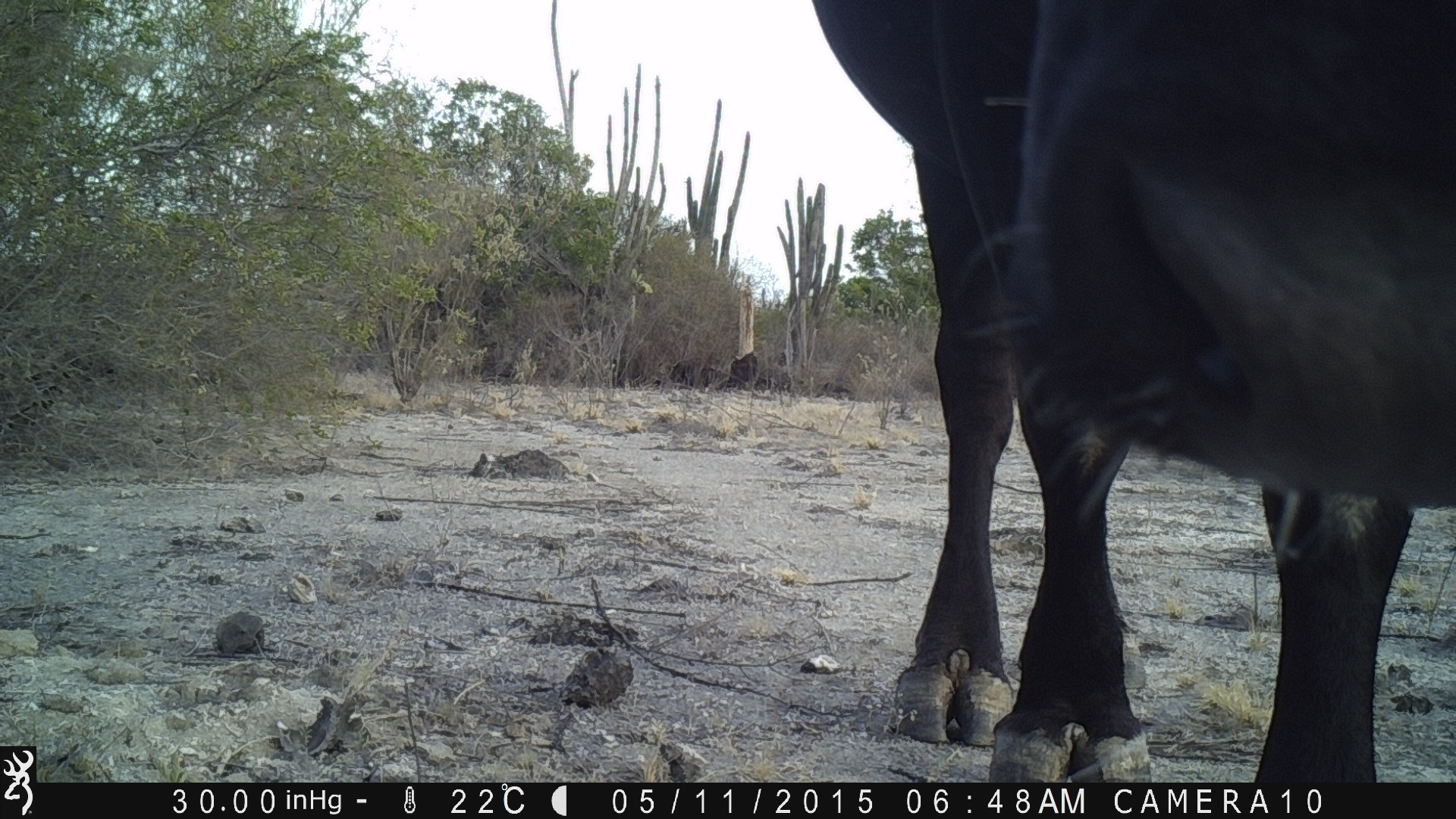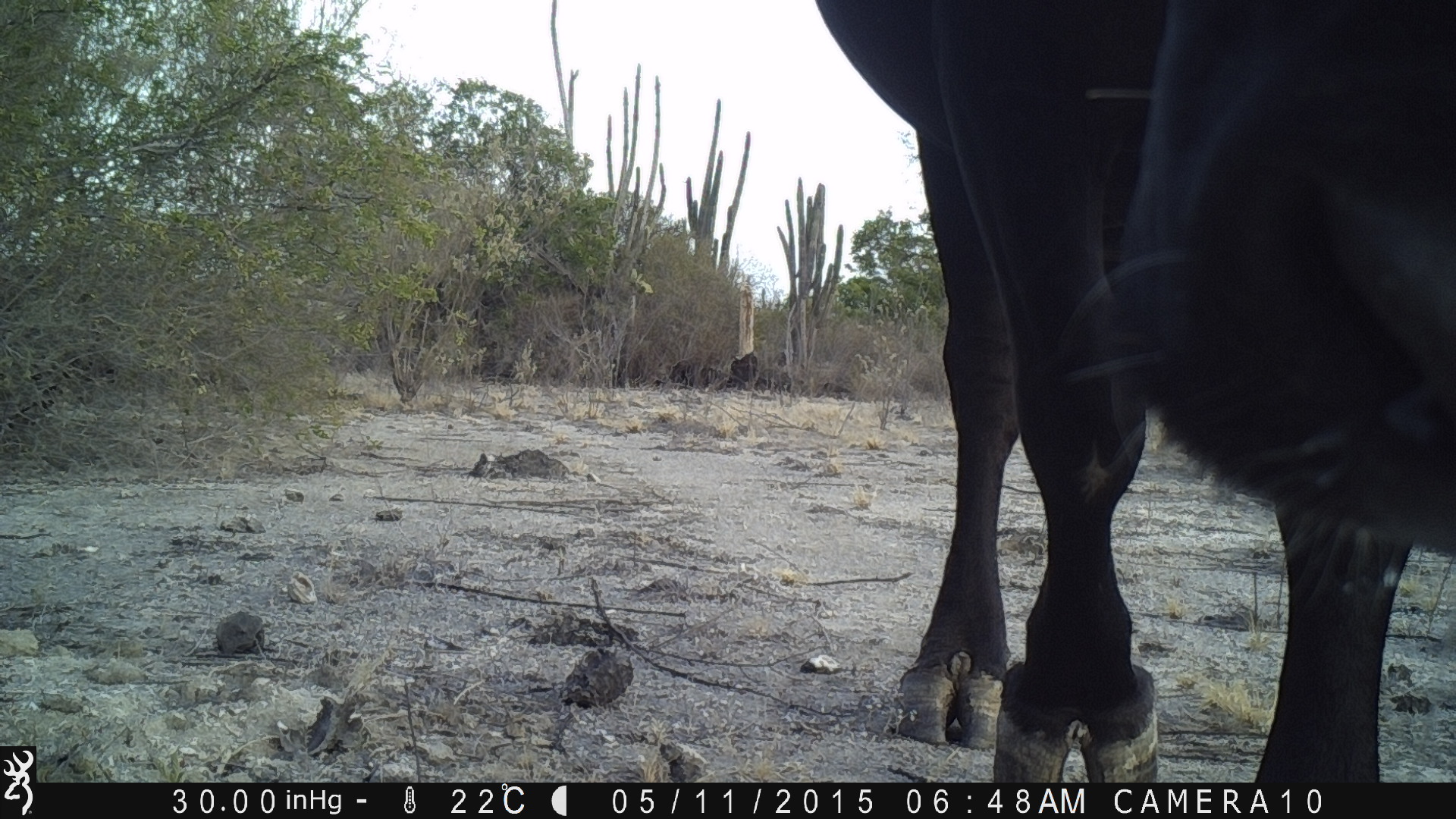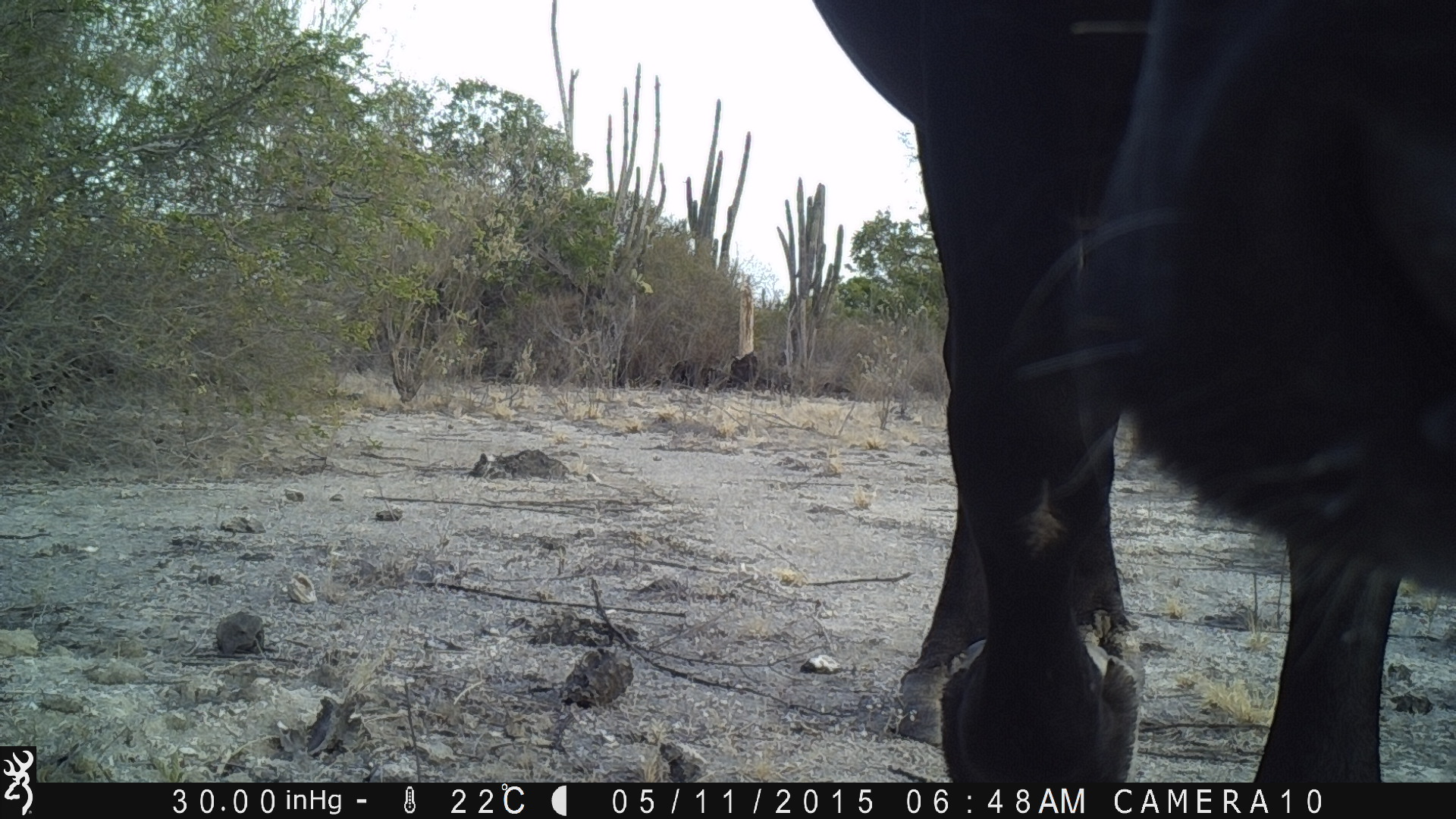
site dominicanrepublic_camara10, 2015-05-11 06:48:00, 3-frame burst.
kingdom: Animalia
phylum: Chordata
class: Mammalia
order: Artiodactyla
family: Bovidae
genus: Bos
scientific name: Bos taurus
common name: cattle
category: cow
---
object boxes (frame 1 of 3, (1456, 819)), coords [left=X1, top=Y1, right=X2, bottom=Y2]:
cow: [left=795, top=0, right=1454, bottom=790]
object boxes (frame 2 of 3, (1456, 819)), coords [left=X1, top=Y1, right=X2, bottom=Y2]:
cow: [left=801, top=1, right=1453, bottom=786]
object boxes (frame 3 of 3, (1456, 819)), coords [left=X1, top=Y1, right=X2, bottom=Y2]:
cow: [left=801, top=3, right=1445, bottom=787]